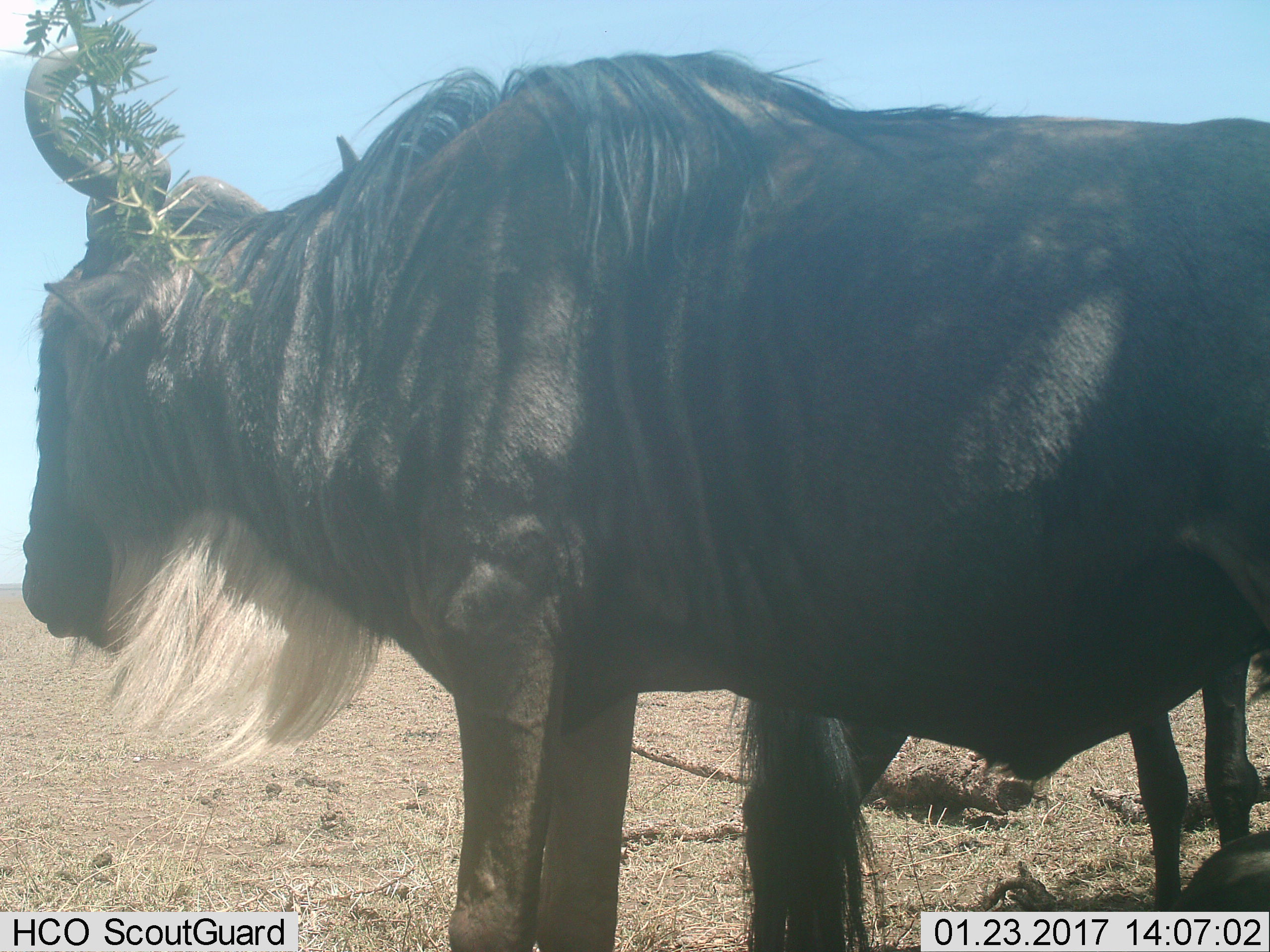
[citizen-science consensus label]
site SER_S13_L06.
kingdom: Animalia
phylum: Chordata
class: Mammalia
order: Artiodactyla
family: Bovidae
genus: Connochaetes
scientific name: Connochaetes taurinus taurinus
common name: blue wildebeest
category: wildebeestblue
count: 1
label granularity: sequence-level